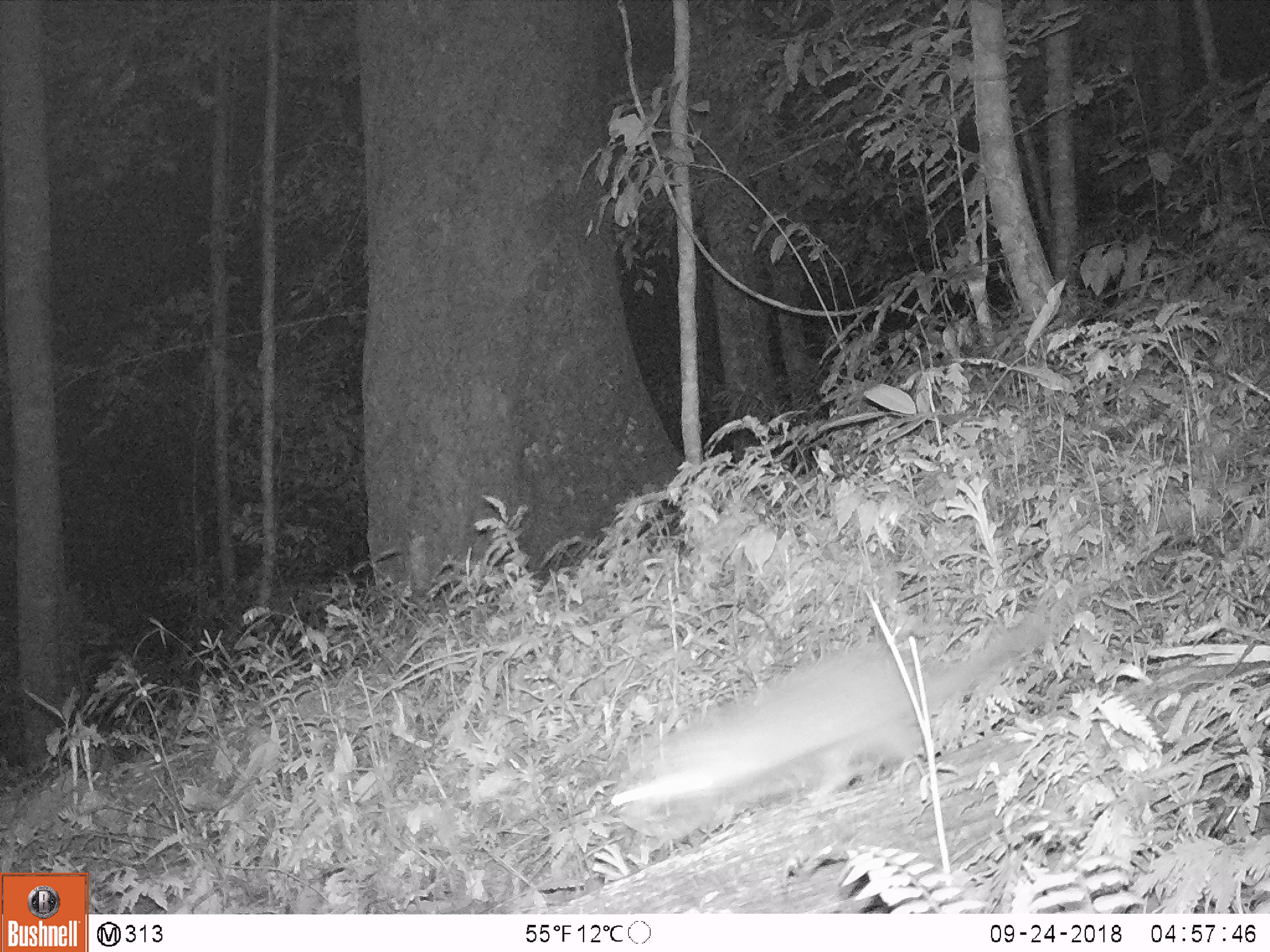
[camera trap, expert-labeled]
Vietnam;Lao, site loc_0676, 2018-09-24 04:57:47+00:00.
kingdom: Animalia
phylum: Chordata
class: Mammalia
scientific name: Mammalia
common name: mammal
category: unidentified small mammal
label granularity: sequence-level